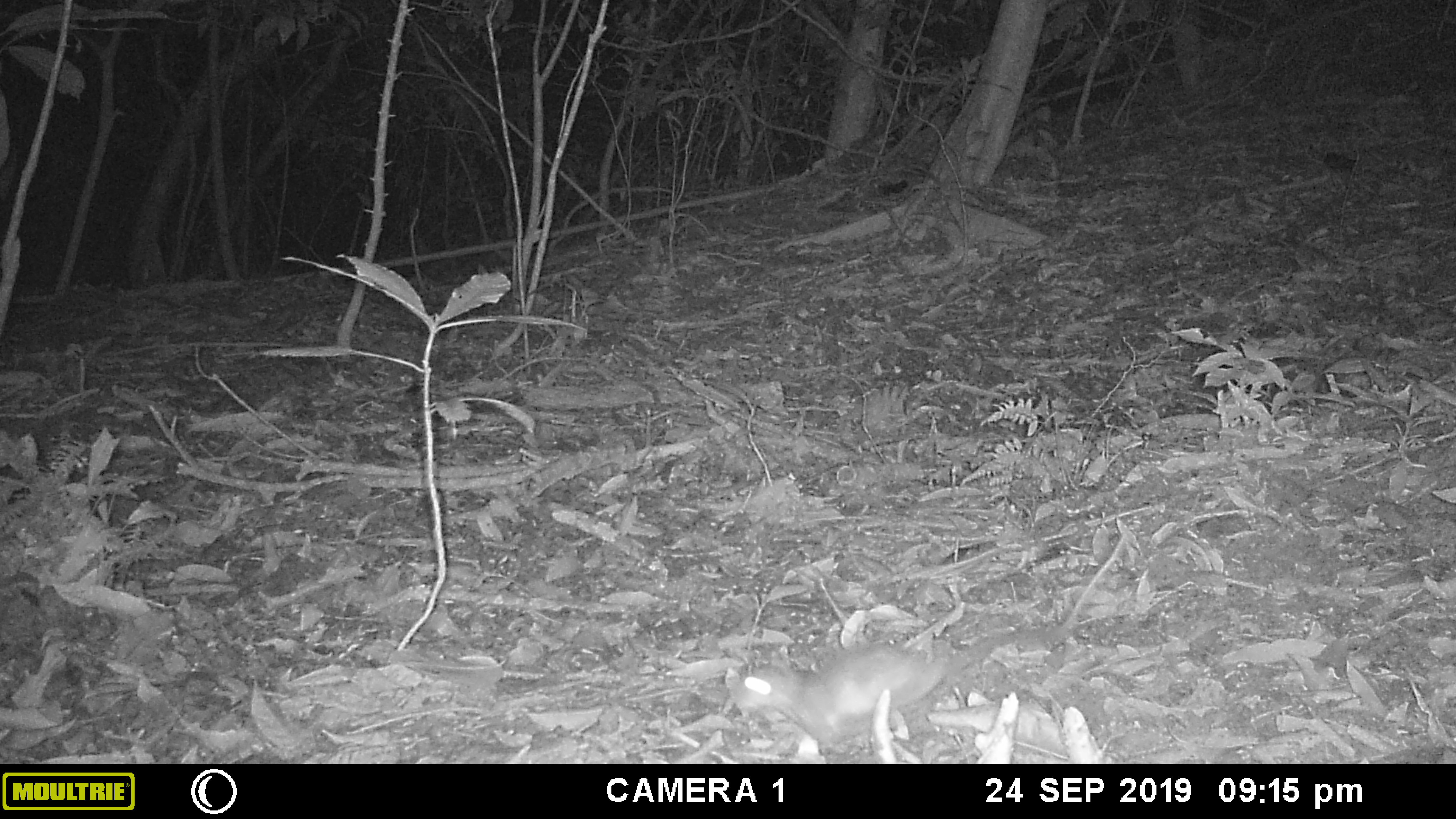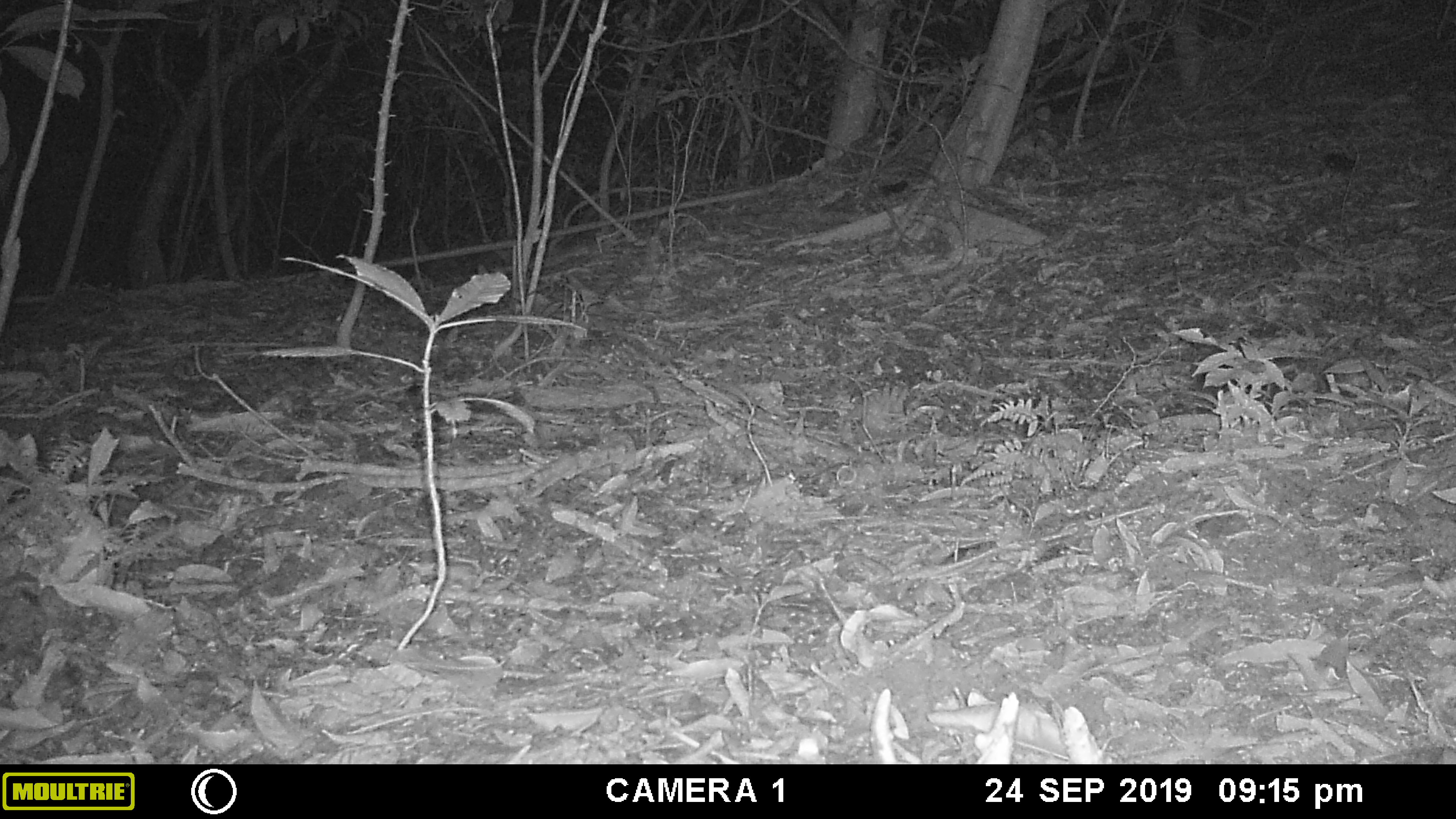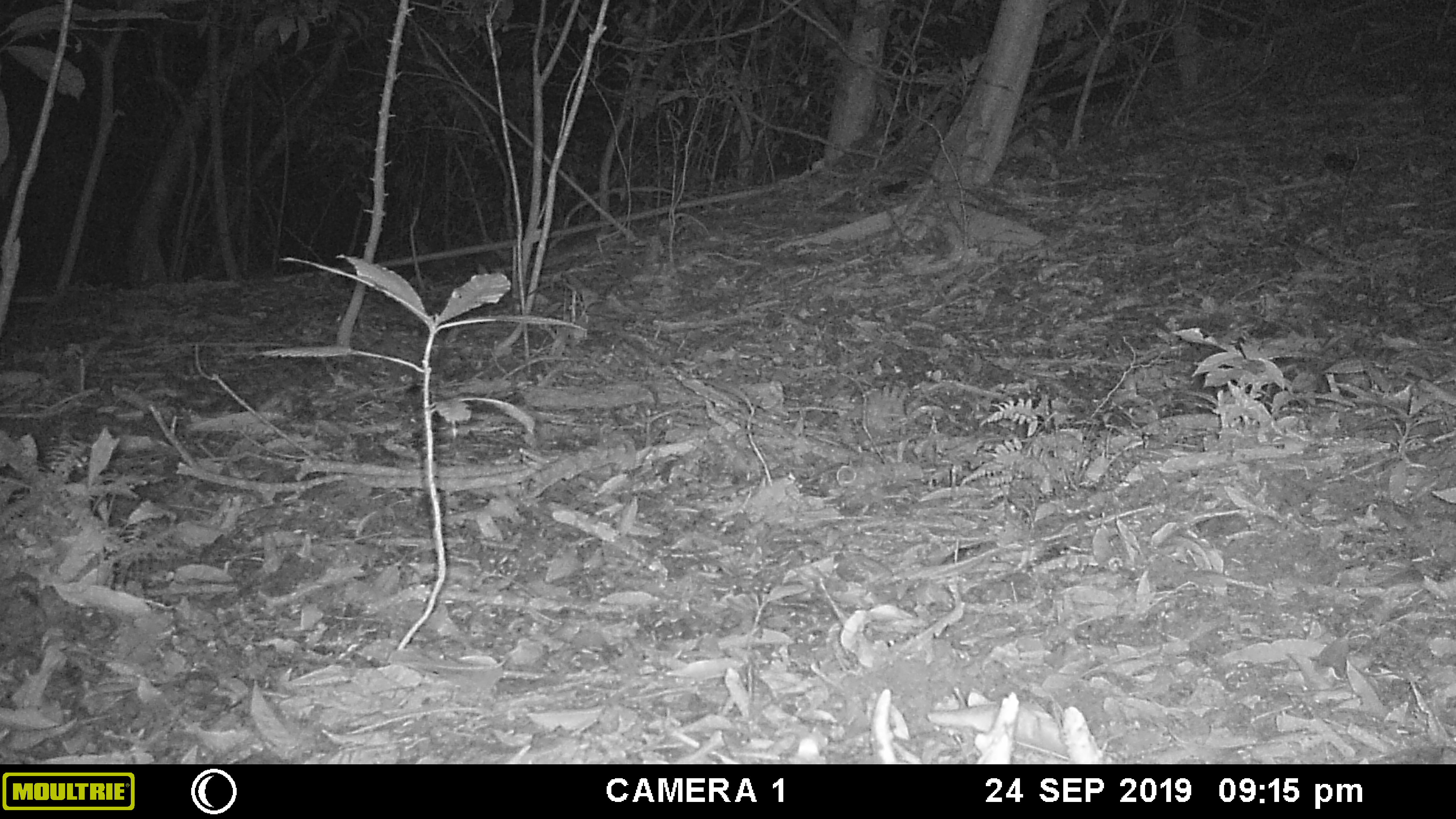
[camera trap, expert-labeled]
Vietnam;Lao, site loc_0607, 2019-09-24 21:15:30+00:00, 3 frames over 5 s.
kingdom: Animalia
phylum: Chordata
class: Mammalia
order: Rodentia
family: Muridae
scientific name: Muridae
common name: old-world mice and rats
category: unidentified murid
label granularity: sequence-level